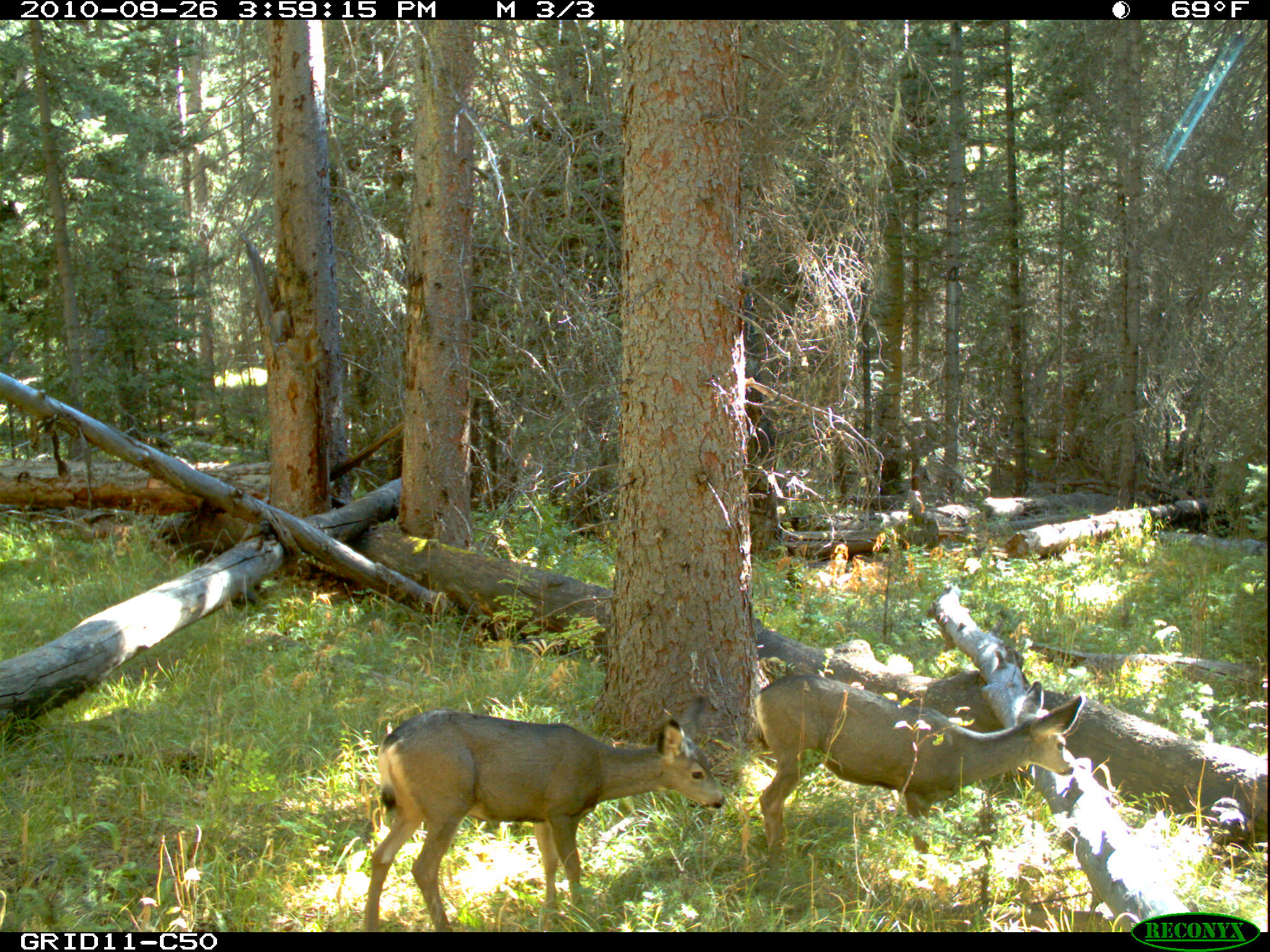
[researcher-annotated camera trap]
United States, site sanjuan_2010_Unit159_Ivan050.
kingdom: Animalia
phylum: Chordata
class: Mammalia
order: Artiodactyla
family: Cervidae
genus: Odocoileus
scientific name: Odocoileus hemionus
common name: mule deer